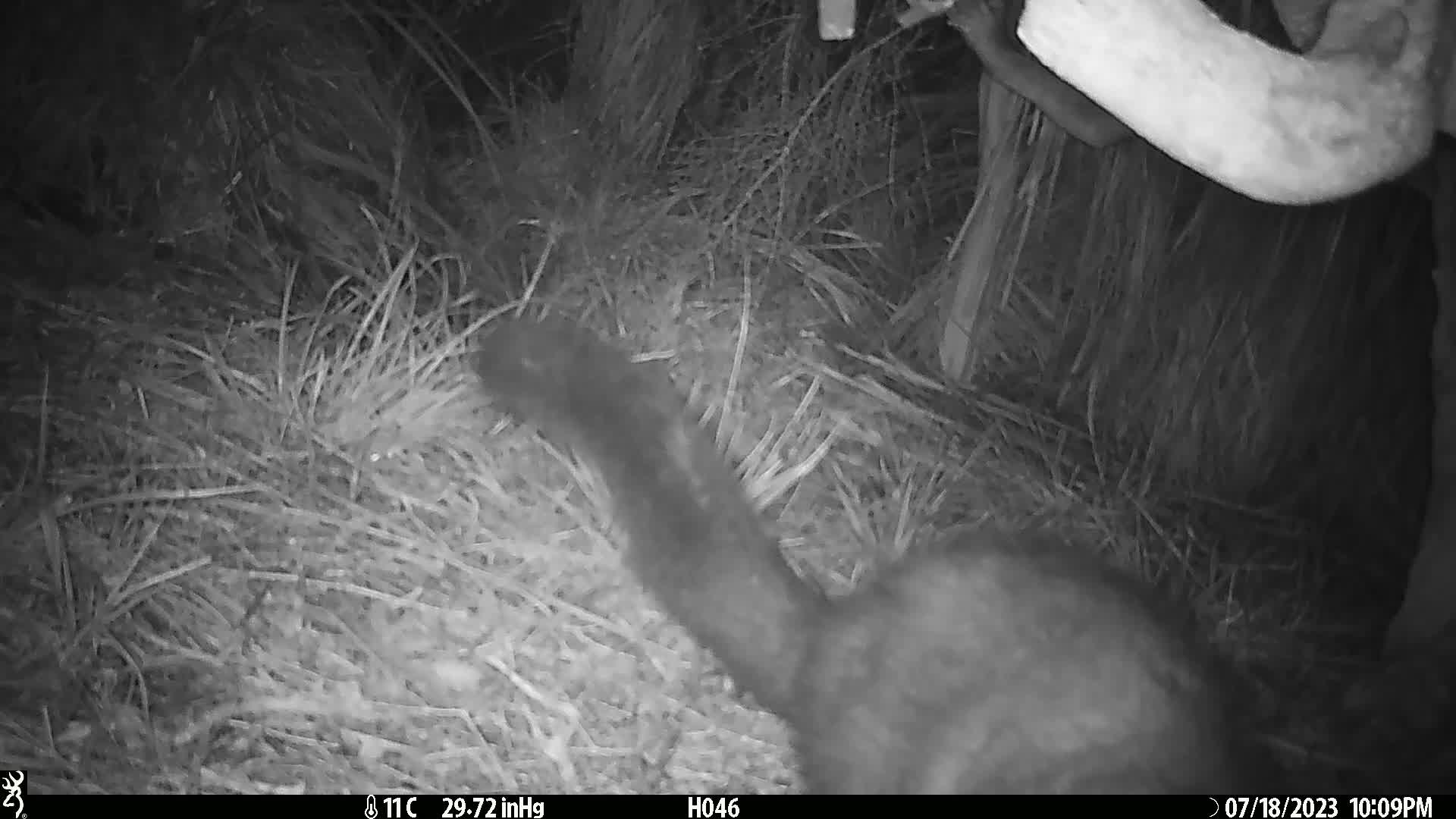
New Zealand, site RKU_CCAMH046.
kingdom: Animalia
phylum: Chordata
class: Mammalia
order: Diprotodontia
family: Phalangeridae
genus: Trichosurus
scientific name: Trichosurus vulpecula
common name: common brushtail possum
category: possum